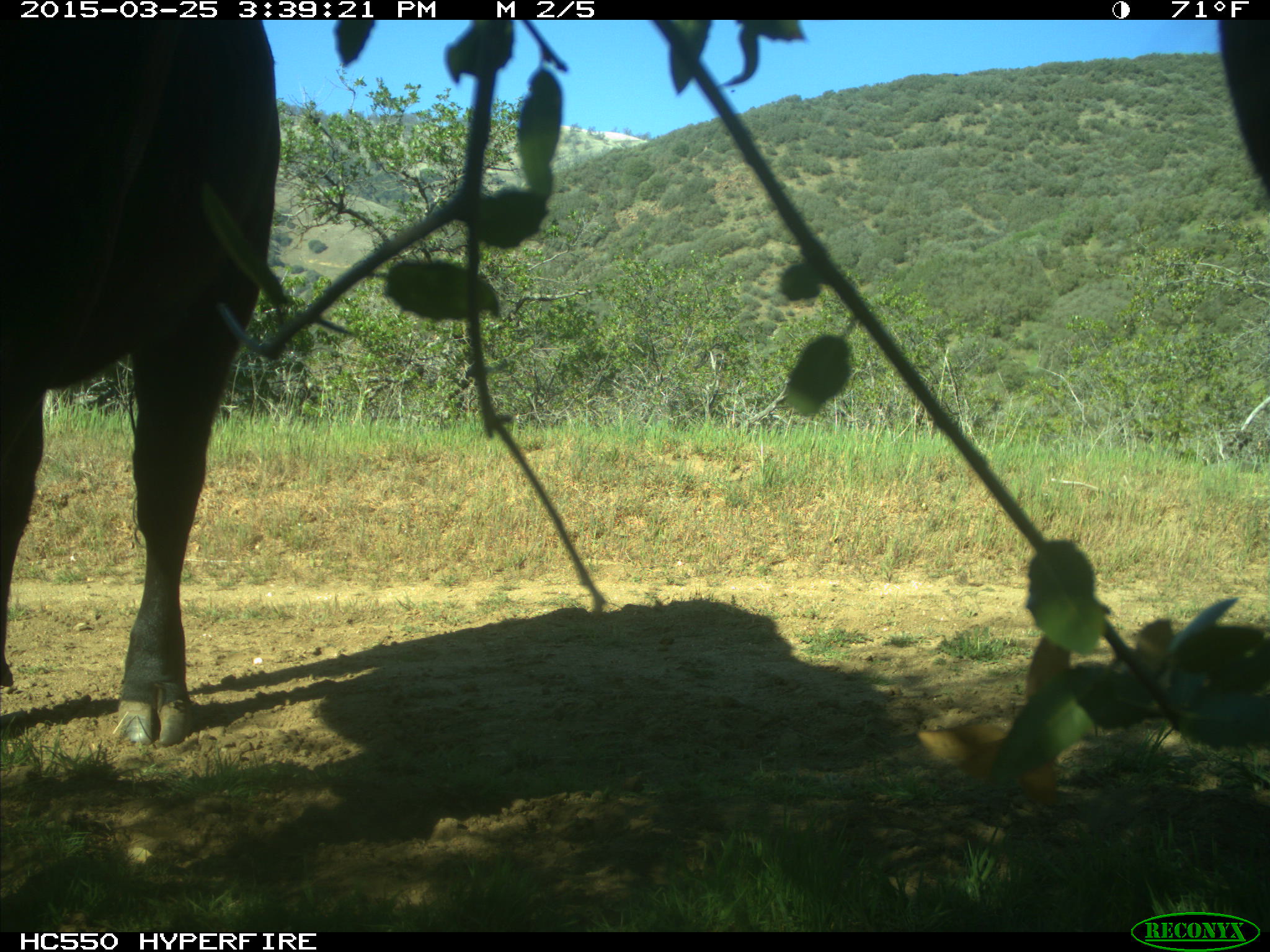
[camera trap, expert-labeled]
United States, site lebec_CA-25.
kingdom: Animalia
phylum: Chordata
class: Mammalia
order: Artiodactyla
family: Bovidae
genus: Bos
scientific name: Bos taurus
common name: domestic cow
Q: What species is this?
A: Bos taurus (domestic cow).